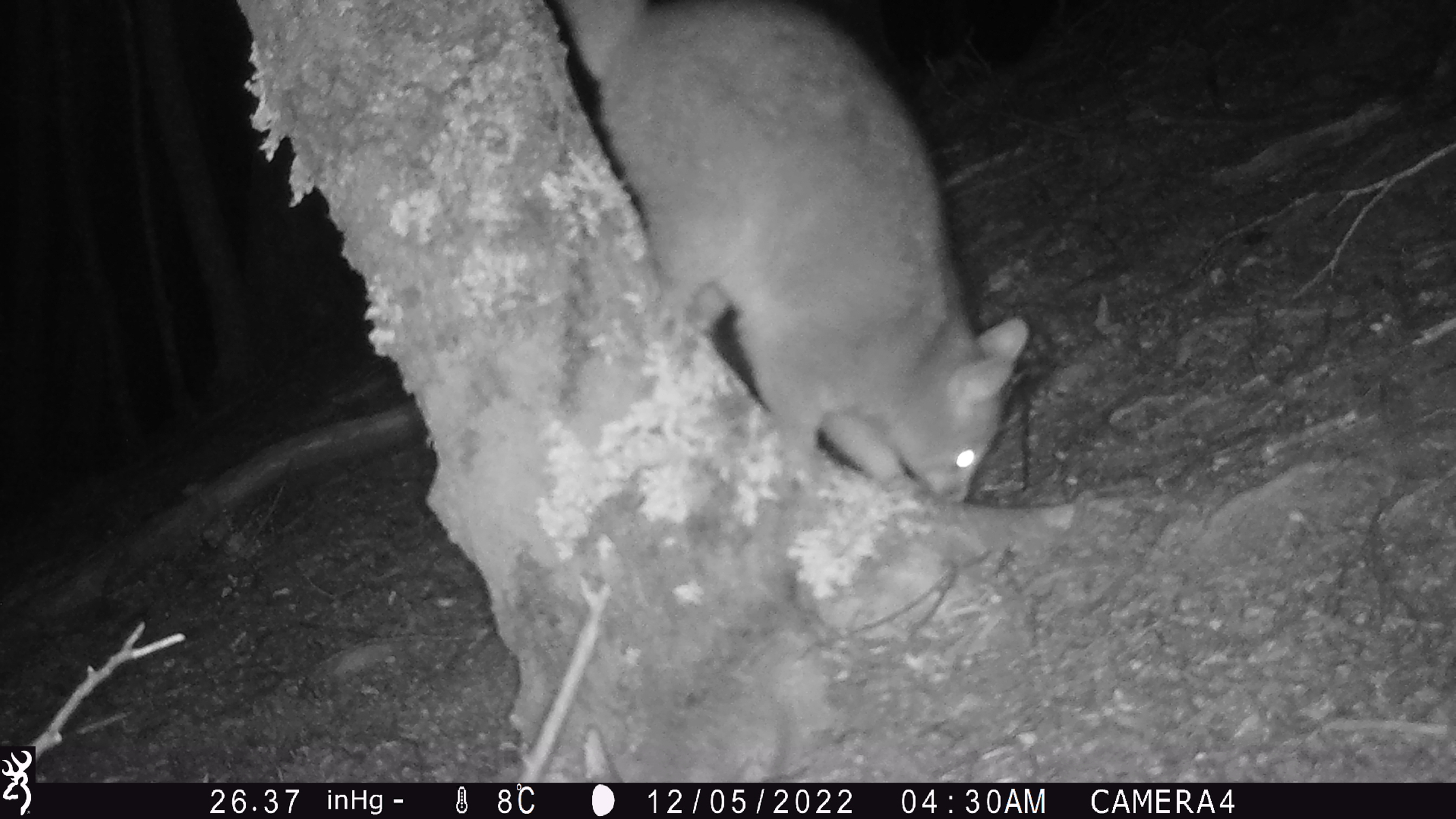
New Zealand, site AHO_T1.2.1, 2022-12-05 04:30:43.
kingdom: Animalia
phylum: Chordata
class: Mammalia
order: Diprotodontia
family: Phalangeridae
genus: Trichosurus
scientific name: Trichosurus vulpecula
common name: common brushtail possum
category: possum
Possum (common brushtail possum) (Trichosurus vulpecula).